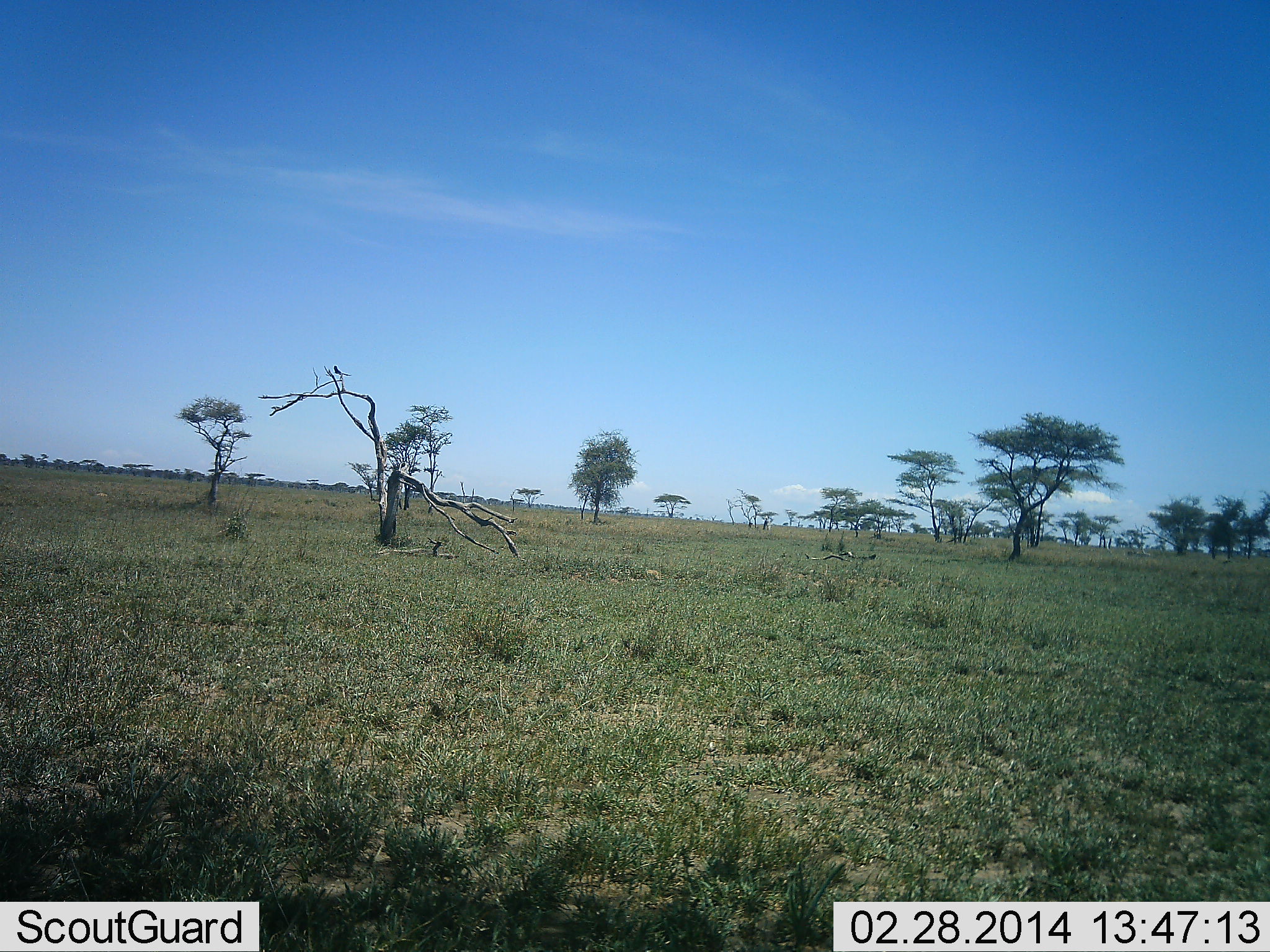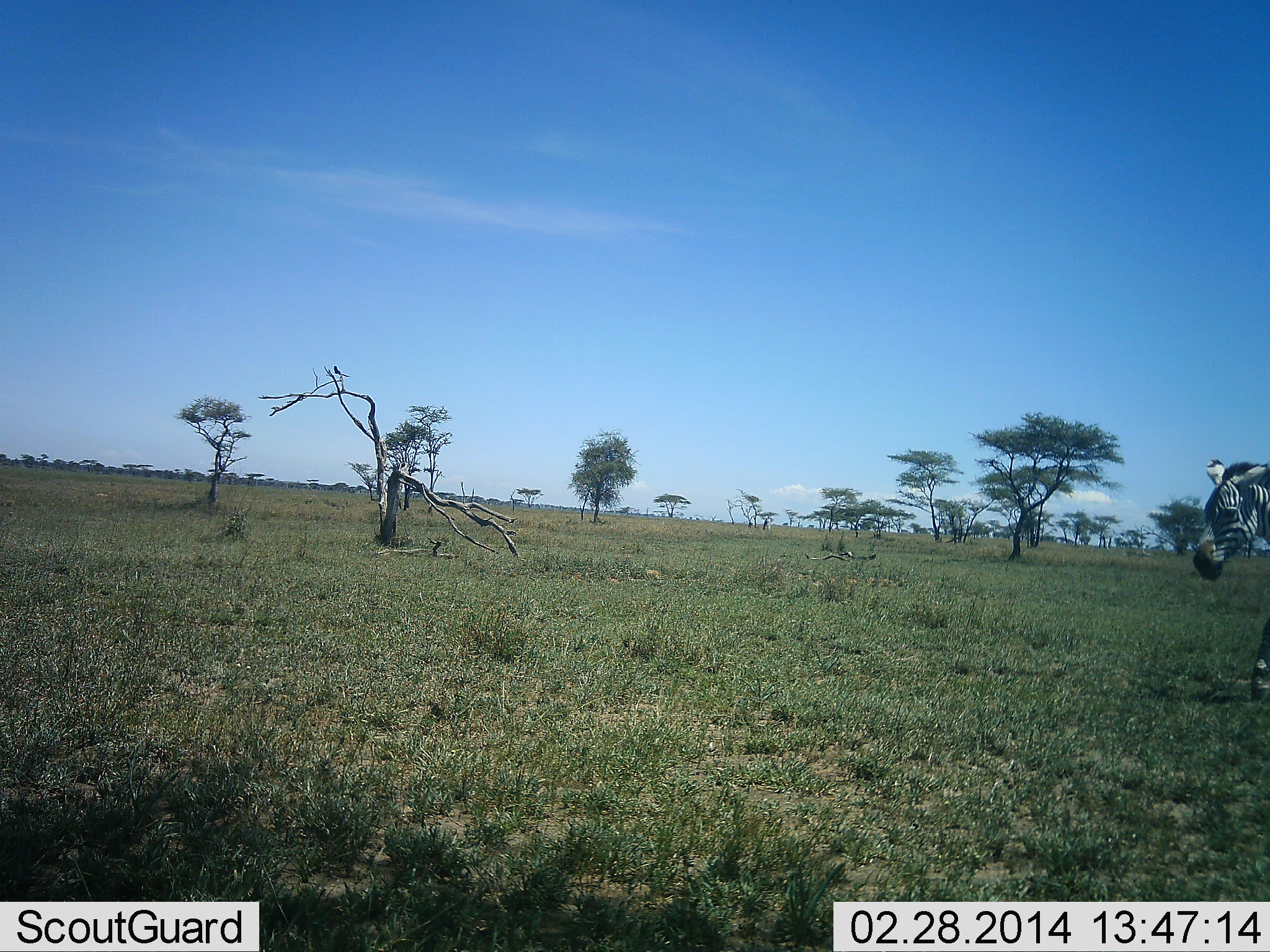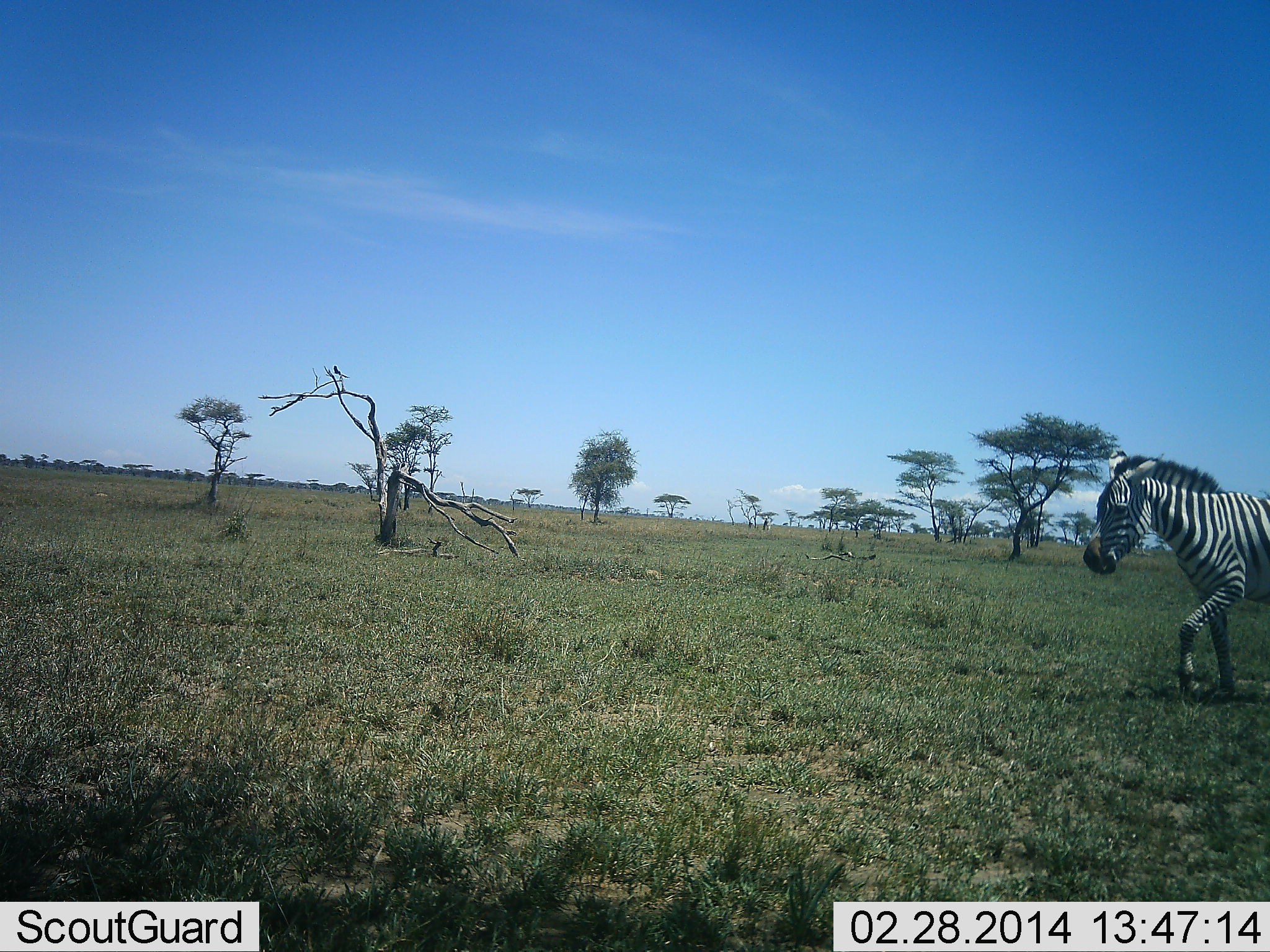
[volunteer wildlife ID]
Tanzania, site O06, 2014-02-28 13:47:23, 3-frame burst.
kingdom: Animalia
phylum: Chordata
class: Mammalia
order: Perissodactyla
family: Equidae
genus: Equus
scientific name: Equus quagga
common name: plains zebra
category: zebra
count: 1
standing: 0%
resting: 0%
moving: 100%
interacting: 0%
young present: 0%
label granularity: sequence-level